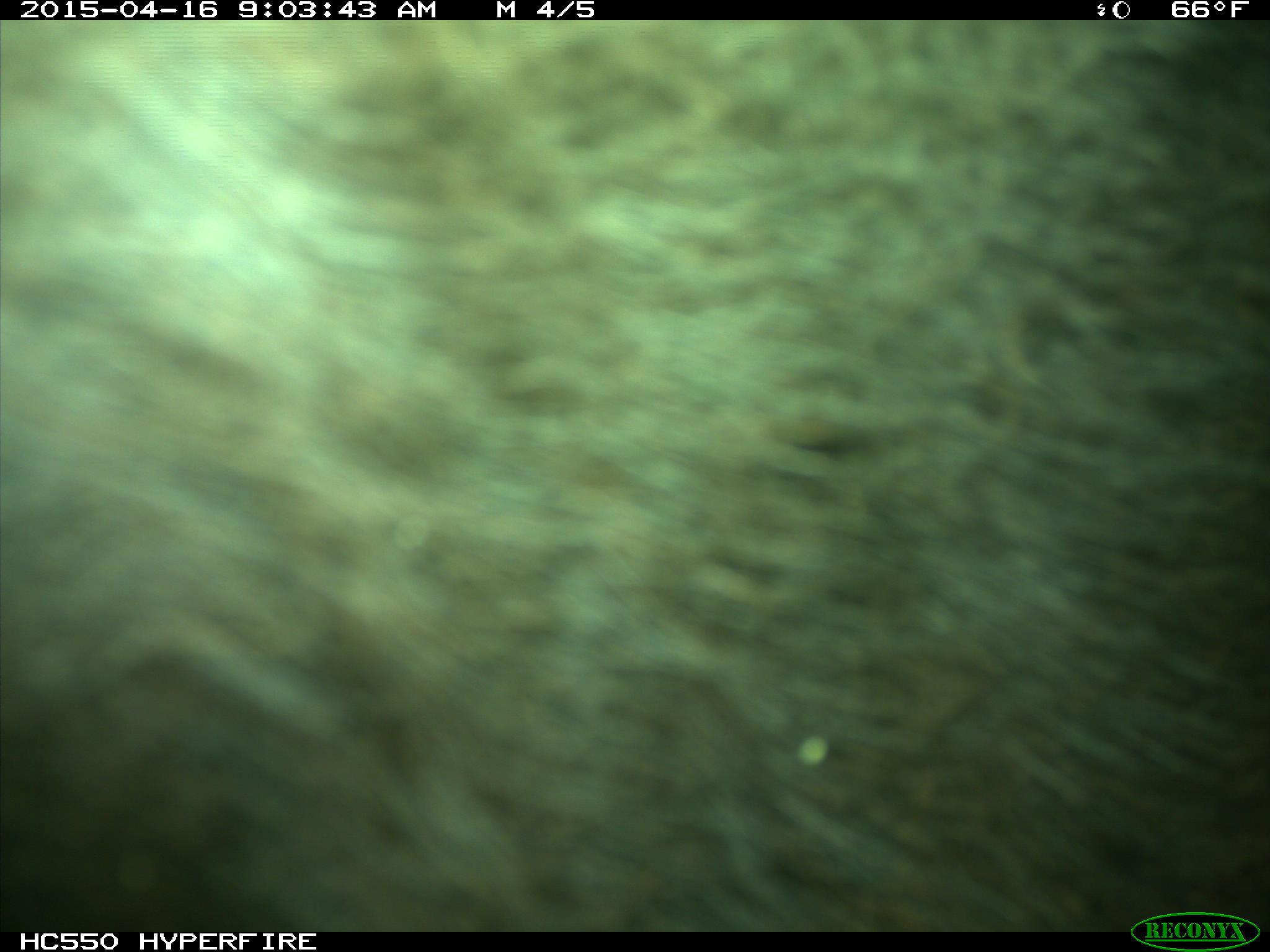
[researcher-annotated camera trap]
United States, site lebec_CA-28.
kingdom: Animalia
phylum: Chordata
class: Mammalia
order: Artiodactyla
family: Bovidae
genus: Bos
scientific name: Bos taurus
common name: domestic cow